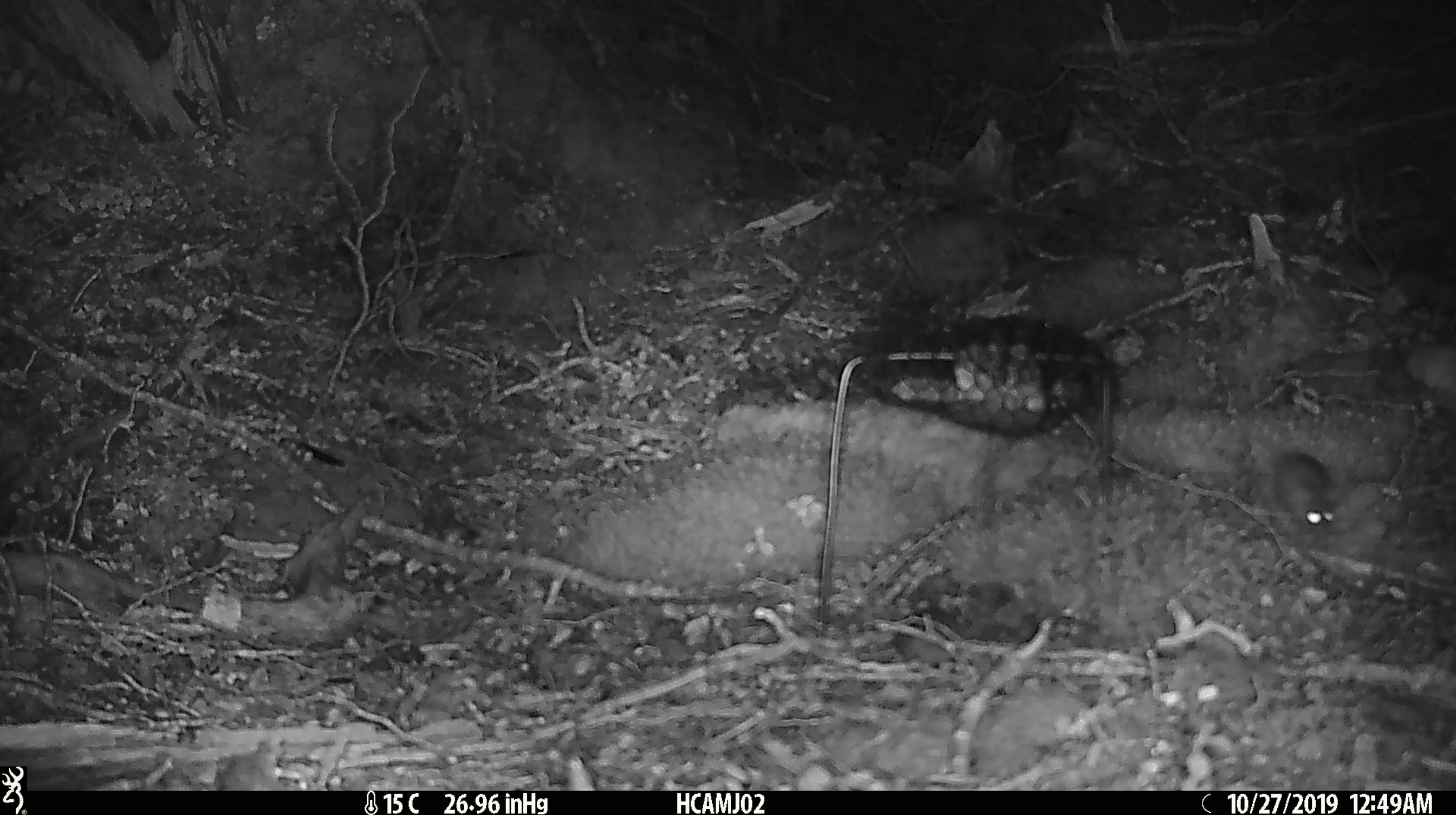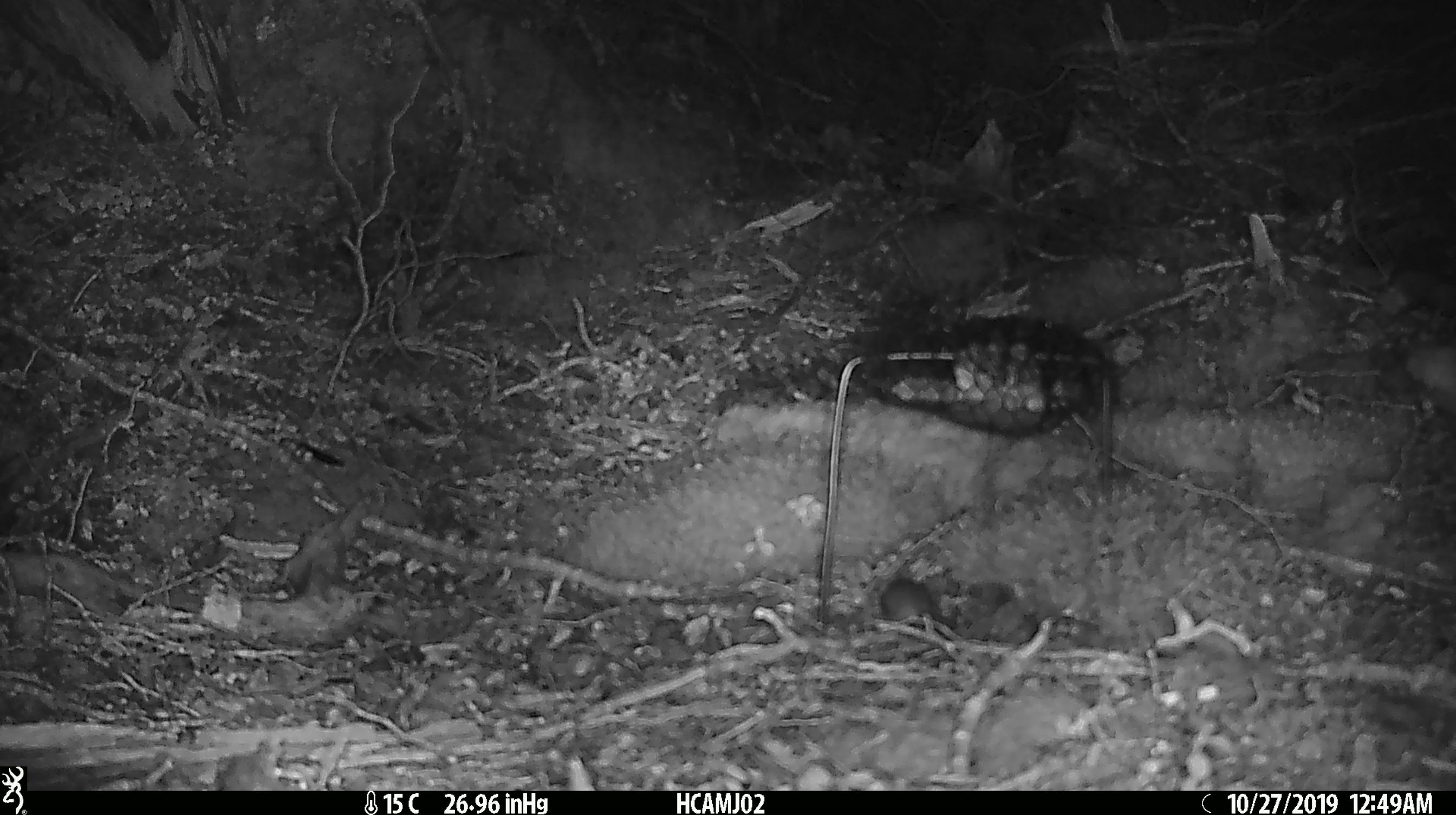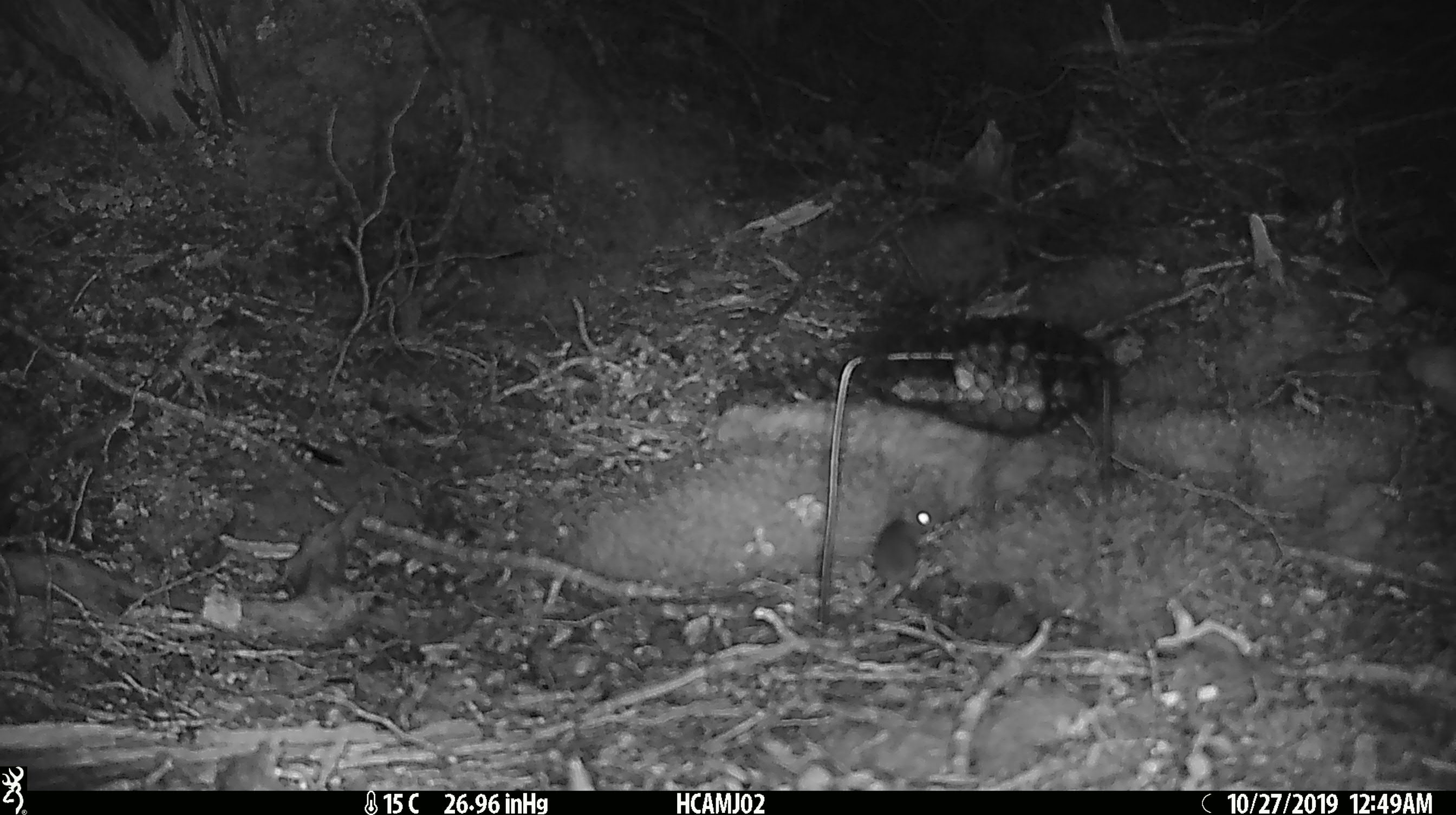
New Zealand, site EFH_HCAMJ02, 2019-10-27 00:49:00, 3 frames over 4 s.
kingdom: Animalia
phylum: Chordata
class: Mammalia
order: Rodentia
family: Muridae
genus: Mus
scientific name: Mus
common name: mouse